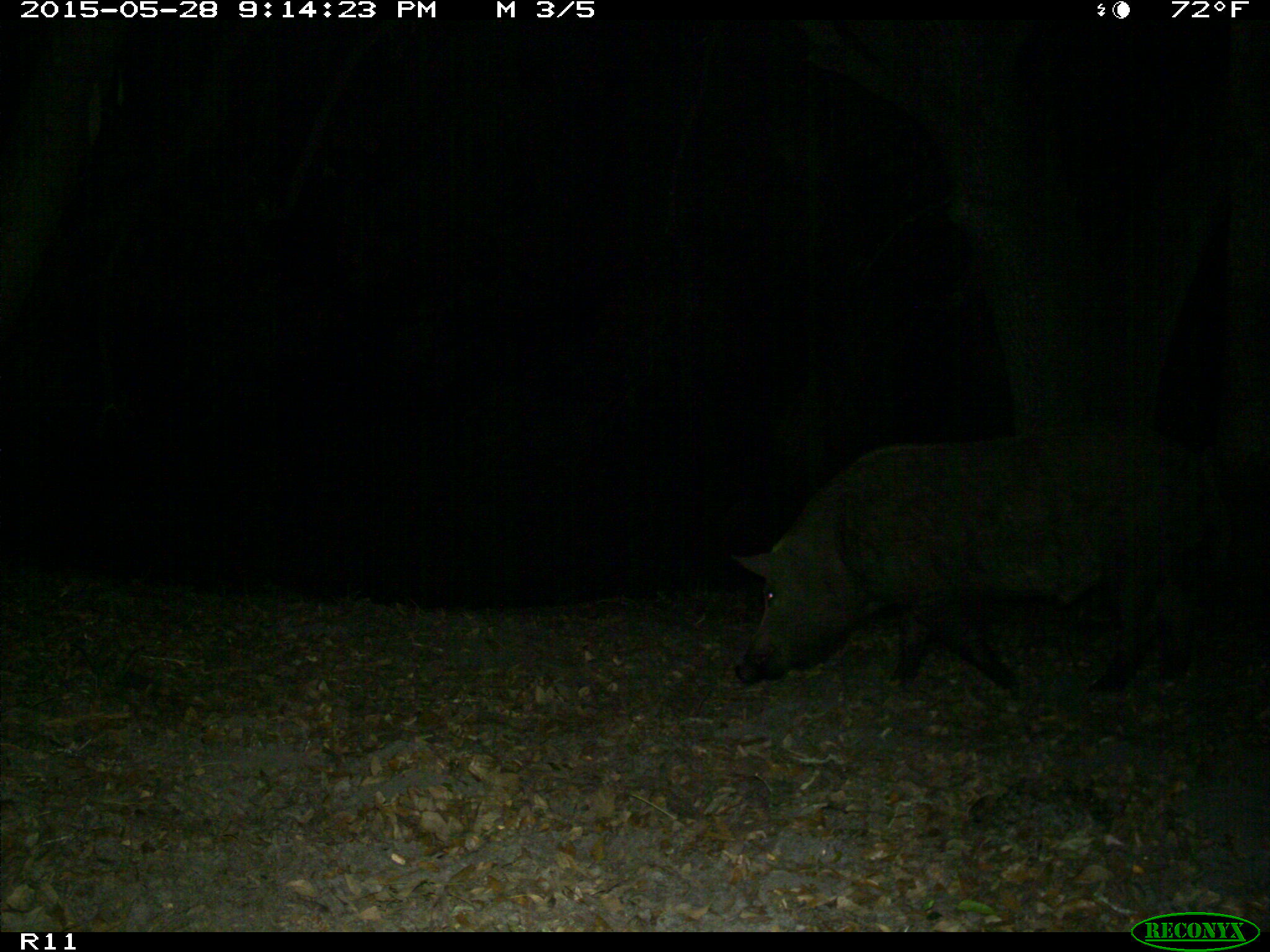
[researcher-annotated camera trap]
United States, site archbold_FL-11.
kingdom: Animalia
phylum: Chordata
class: Mammalia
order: Artiodactyla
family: Suidae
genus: Sus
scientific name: Sus scrofa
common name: wild boar